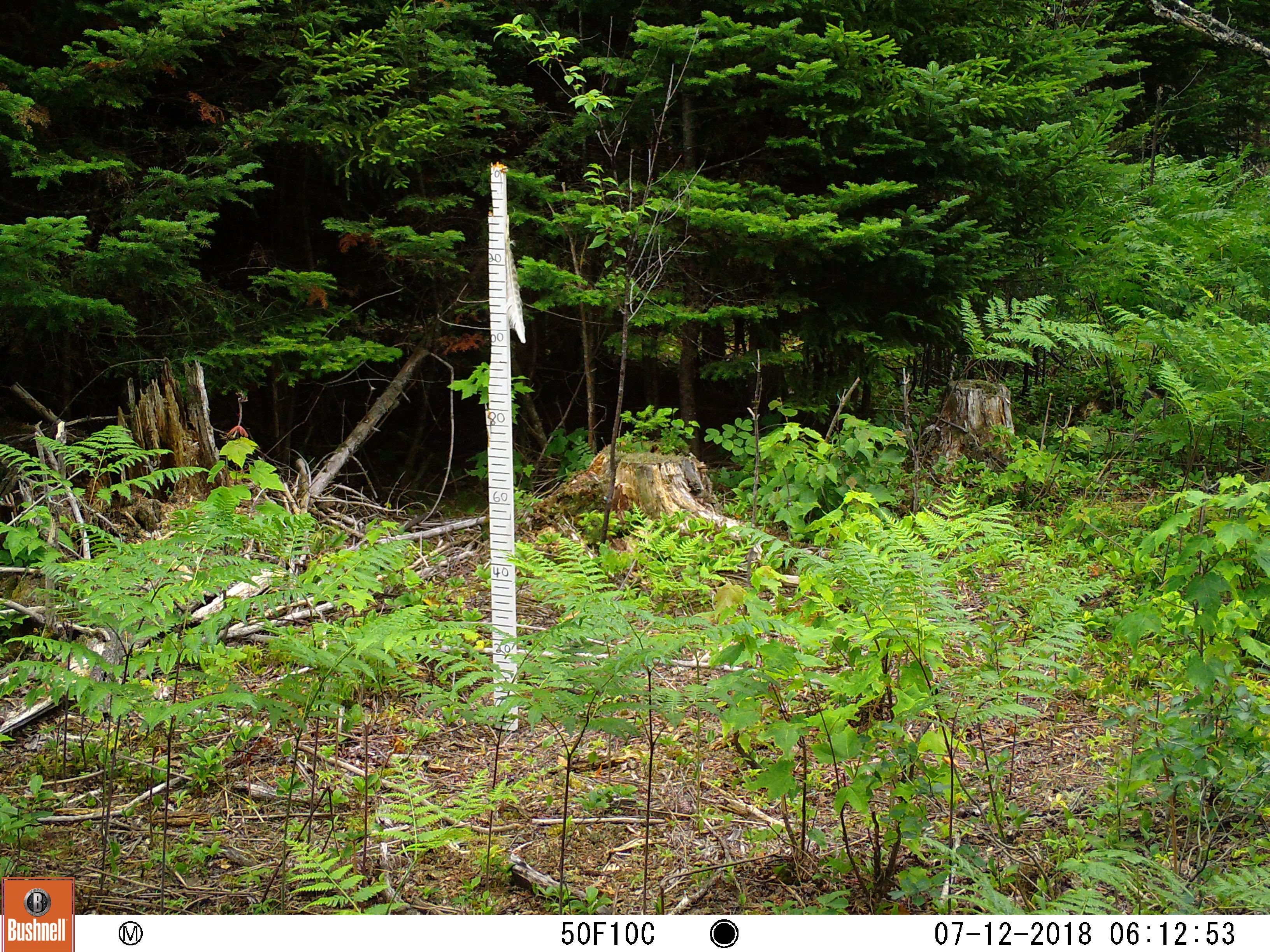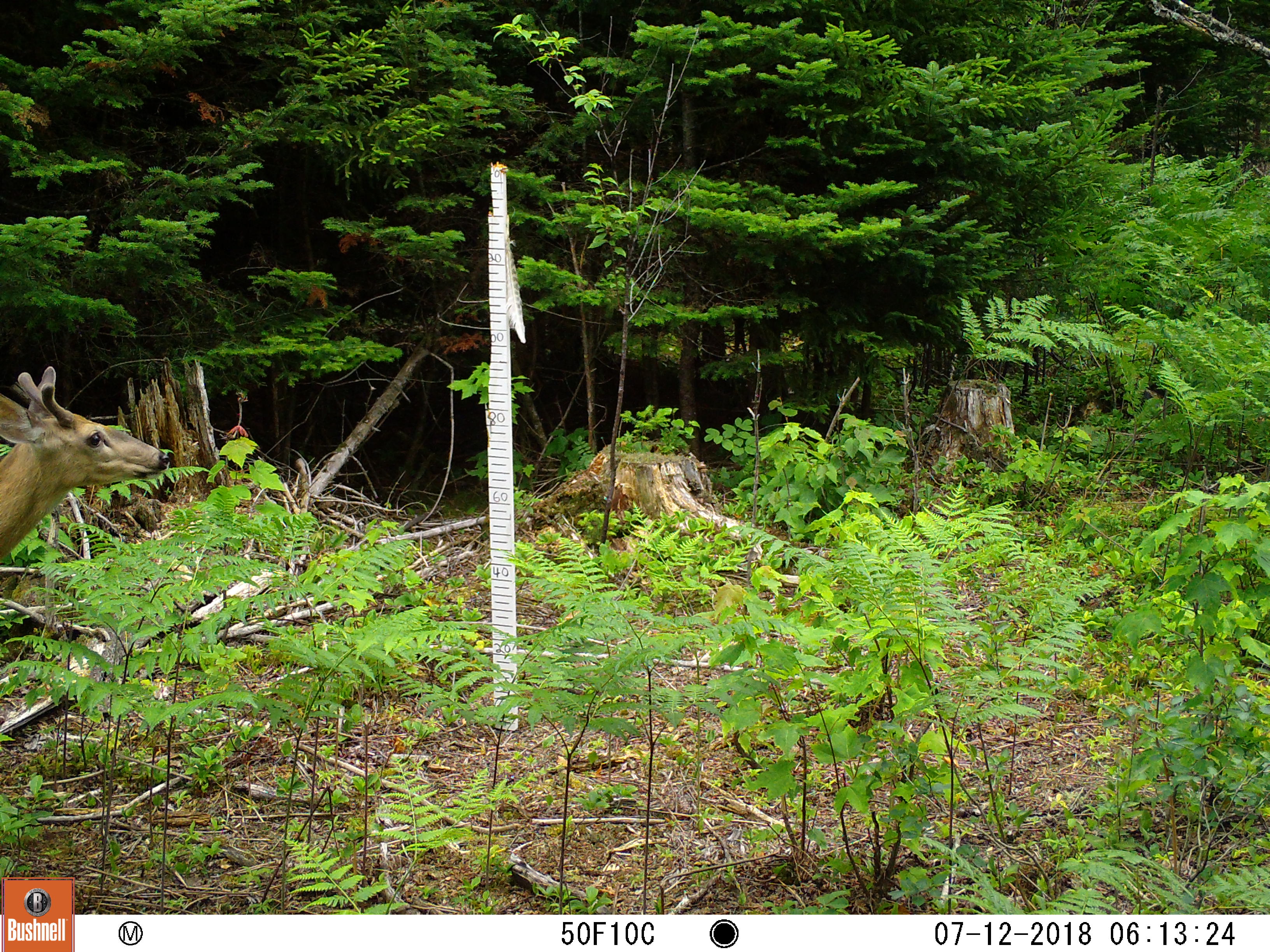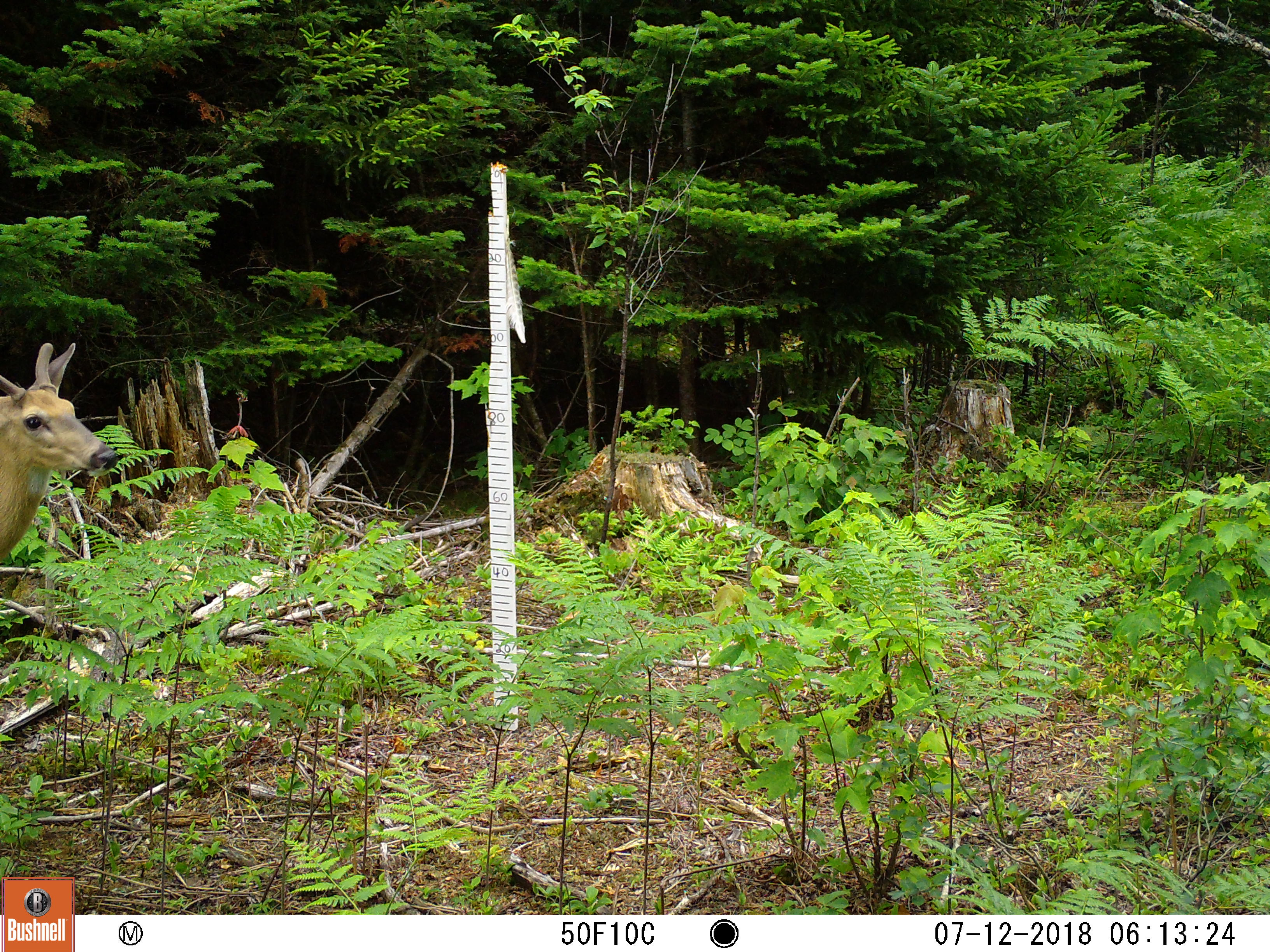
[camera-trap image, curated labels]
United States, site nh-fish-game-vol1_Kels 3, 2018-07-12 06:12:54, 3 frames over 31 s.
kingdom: Animalia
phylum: Chordata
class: Mammalia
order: Artiodactyla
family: Cervidae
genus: Odocoileus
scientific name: Odocoileus virginianus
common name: white-tailed deer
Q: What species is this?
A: White-tailed deer (Odocoileus virginianus).